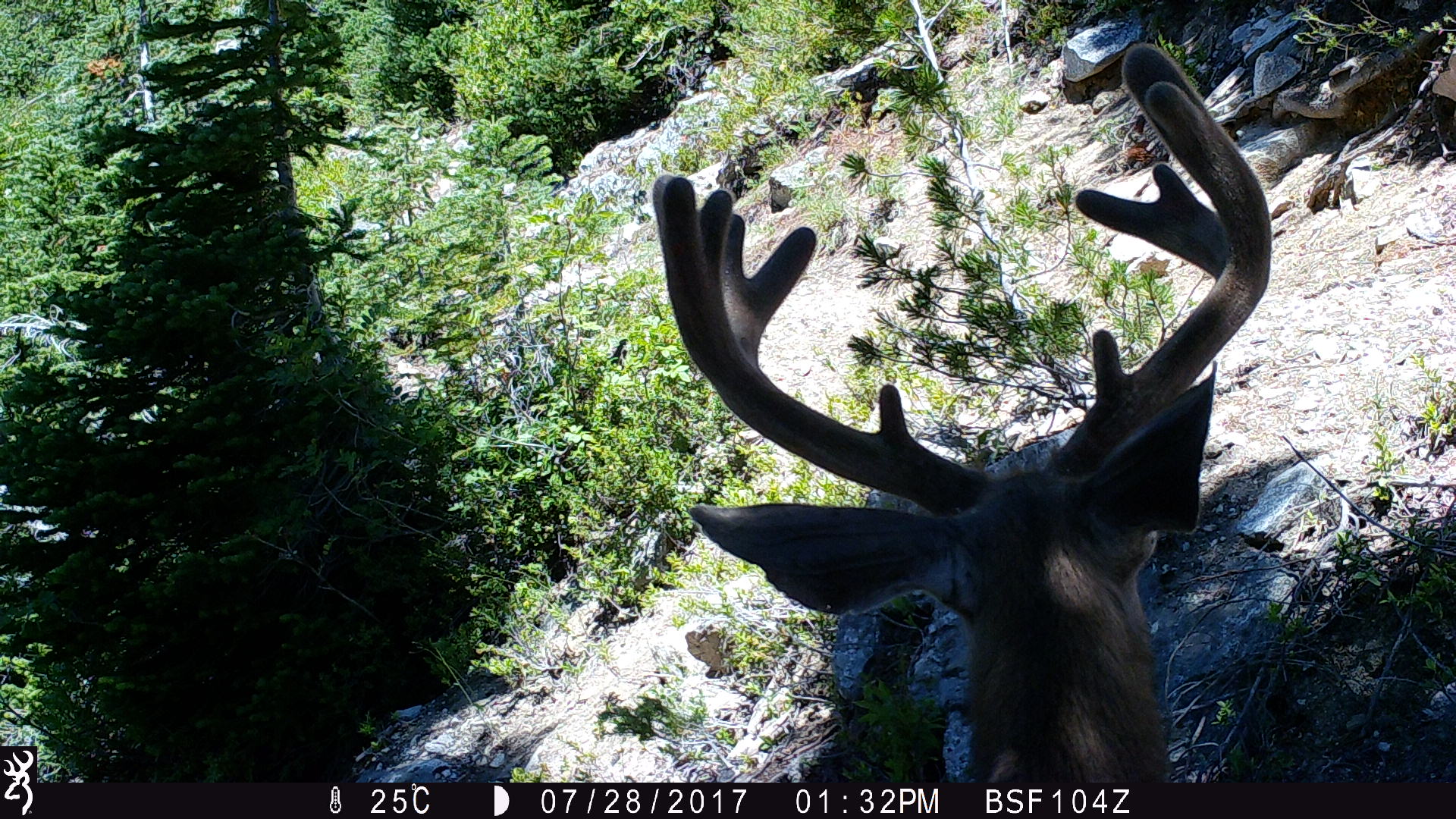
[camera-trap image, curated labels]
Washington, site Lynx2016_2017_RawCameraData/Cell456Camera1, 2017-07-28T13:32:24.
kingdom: Animalia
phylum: Chordata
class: Mammalia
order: Artiodactyla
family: Cervidae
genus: Odocoileus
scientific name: Odocoileus hemionus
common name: mule deer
Odocoileus hemionus (mule deer). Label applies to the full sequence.